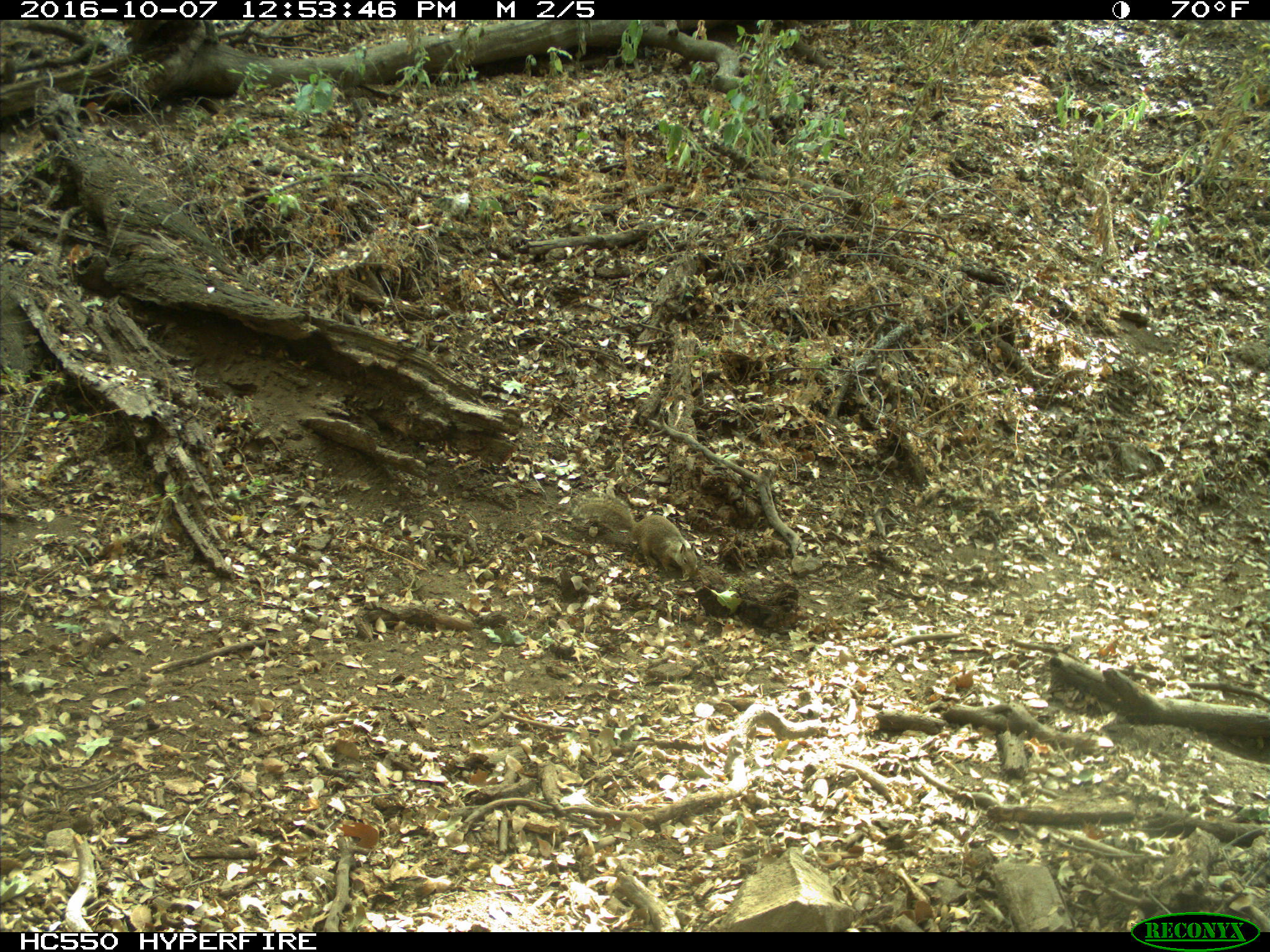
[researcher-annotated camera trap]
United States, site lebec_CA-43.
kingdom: Animalia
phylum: Chordata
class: Mammalia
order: Rodentia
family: Sciuridae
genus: Otospermophilus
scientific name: Otospermophilus beecheyi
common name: california ground squirrel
Otospermophilus beecheyi (california ground squirrel).